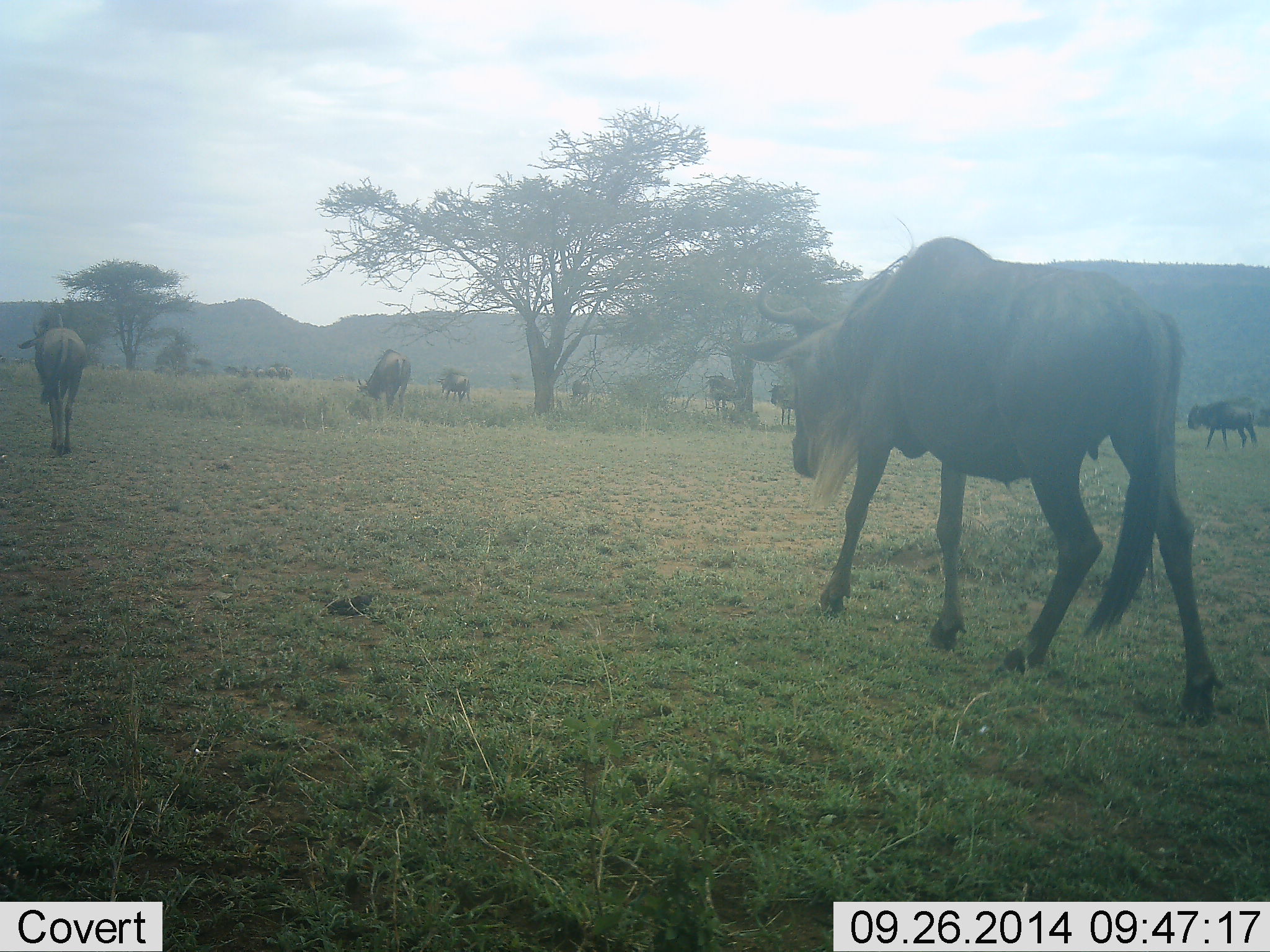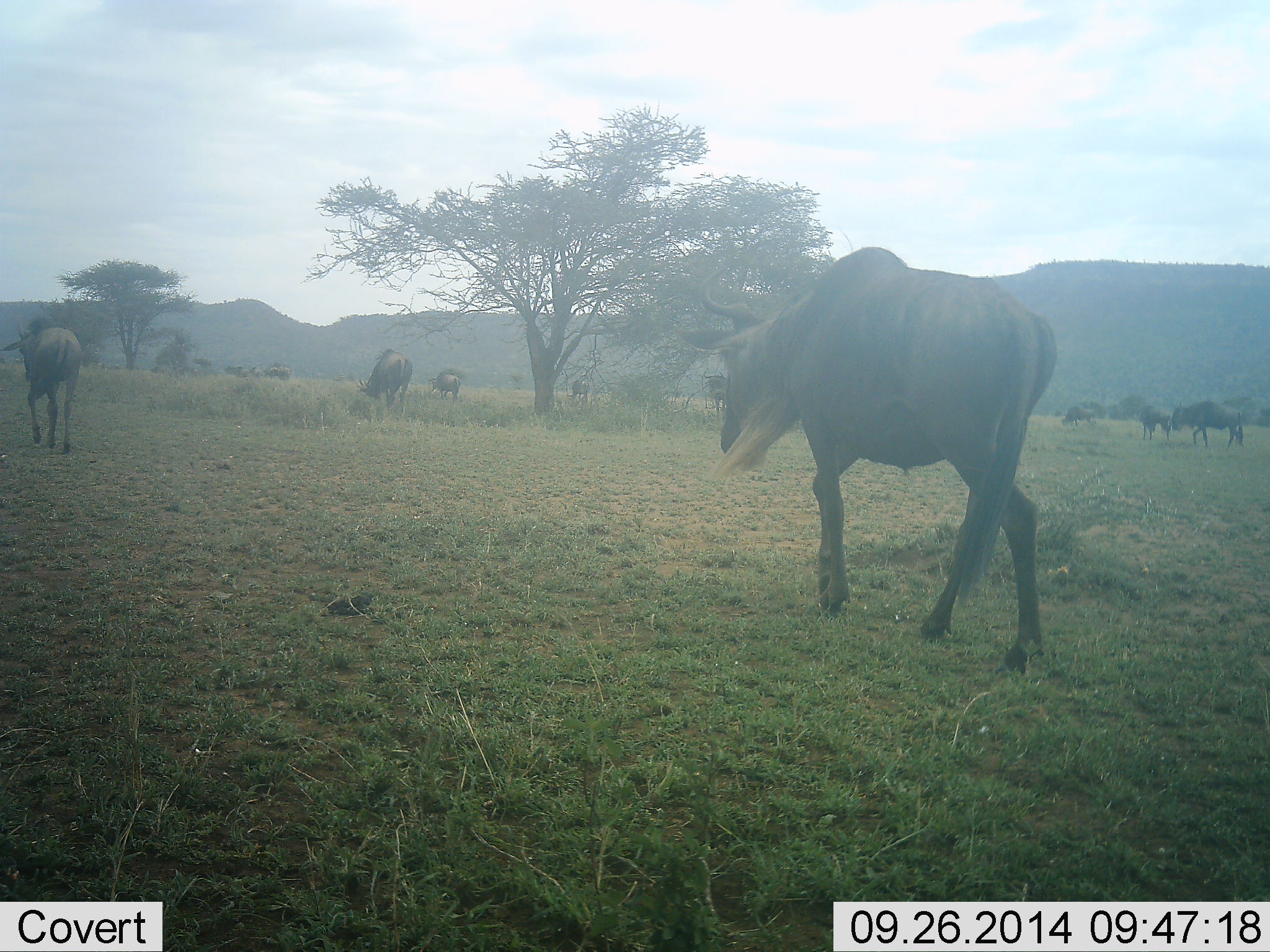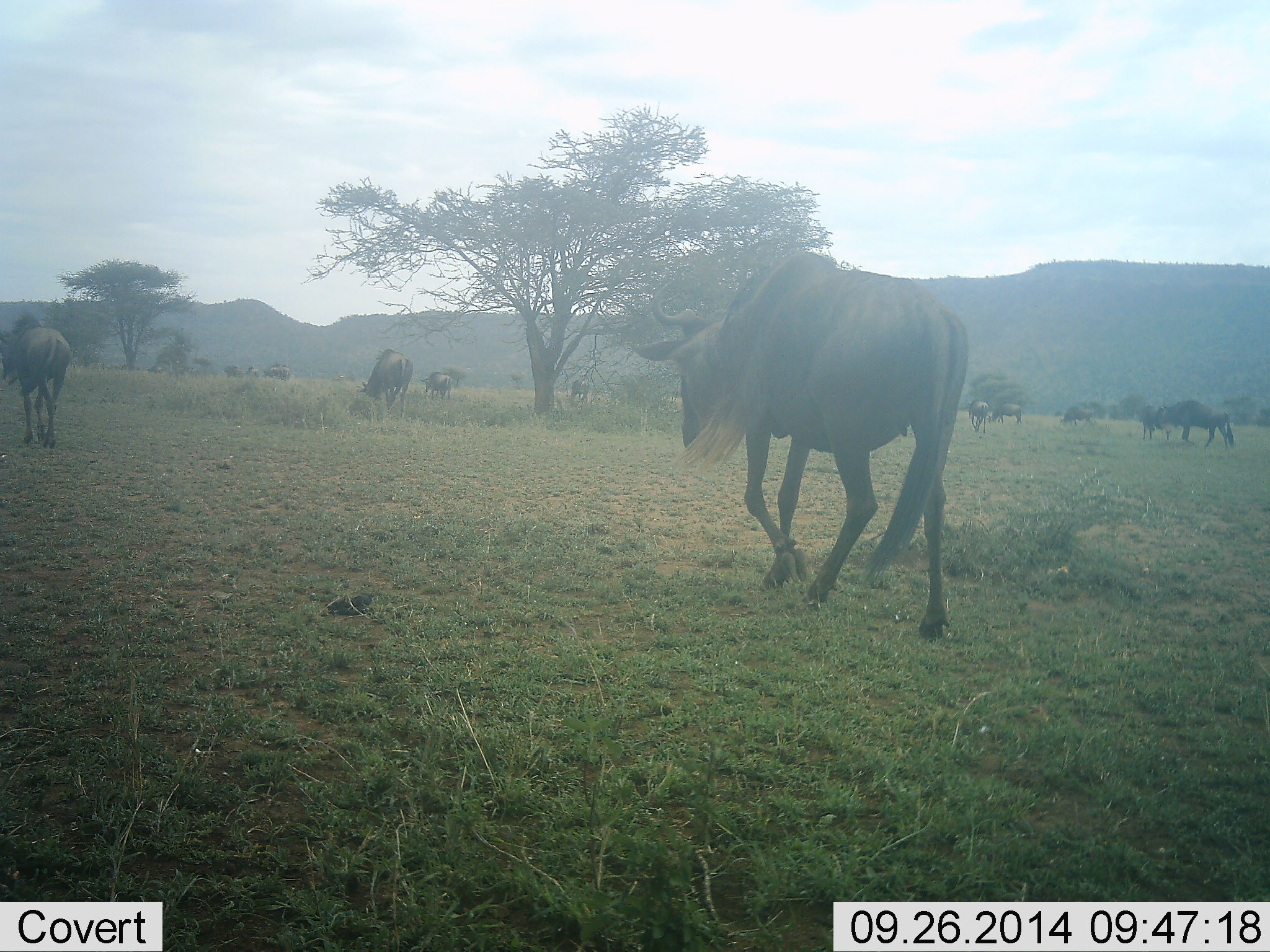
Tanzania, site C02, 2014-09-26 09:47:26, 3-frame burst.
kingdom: Animalia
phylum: Chordata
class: Mammalia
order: Artiodactyla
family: Bovidae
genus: Connochaetes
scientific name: Connochaetes taurinus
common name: blue wildebeest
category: wildebeest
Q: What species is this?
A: Wildebeest (blue wildebeest) (Connochaetes taurinus).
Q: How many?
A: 11-50.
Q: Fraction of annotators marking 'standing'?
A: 30%.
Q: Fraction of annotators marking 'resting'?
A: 0%.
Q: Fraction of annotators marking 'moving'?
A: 80%.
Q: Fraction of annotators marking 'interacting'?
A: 10%.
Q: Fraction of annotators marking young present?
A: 10%.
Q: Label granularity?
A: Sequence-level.